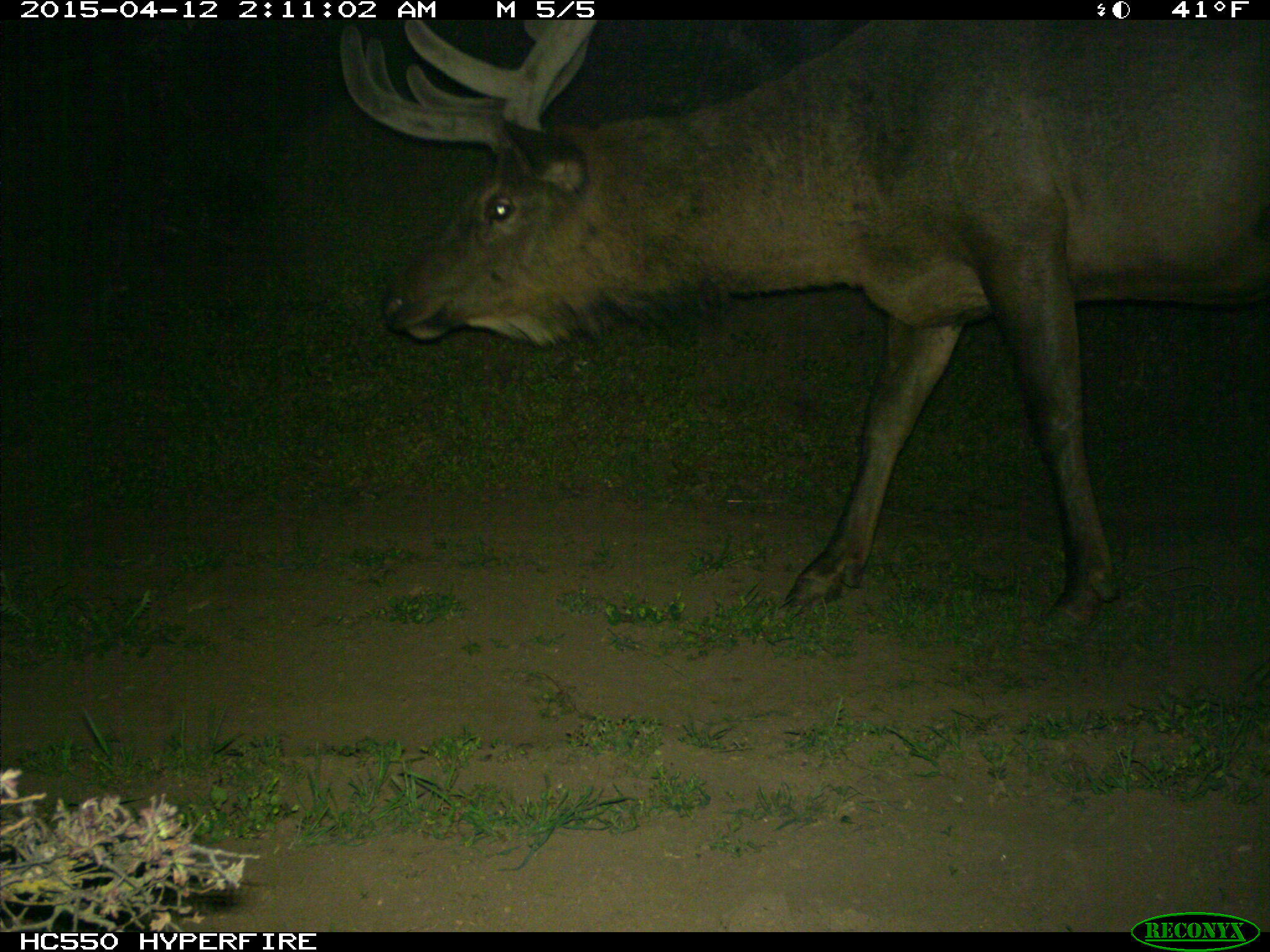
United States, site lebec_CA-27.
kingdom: Animalia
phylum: Chordata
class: Mammalia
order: Artiodactyla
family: Cervidae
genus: Cervus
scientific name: Cervus canadensis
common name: elk